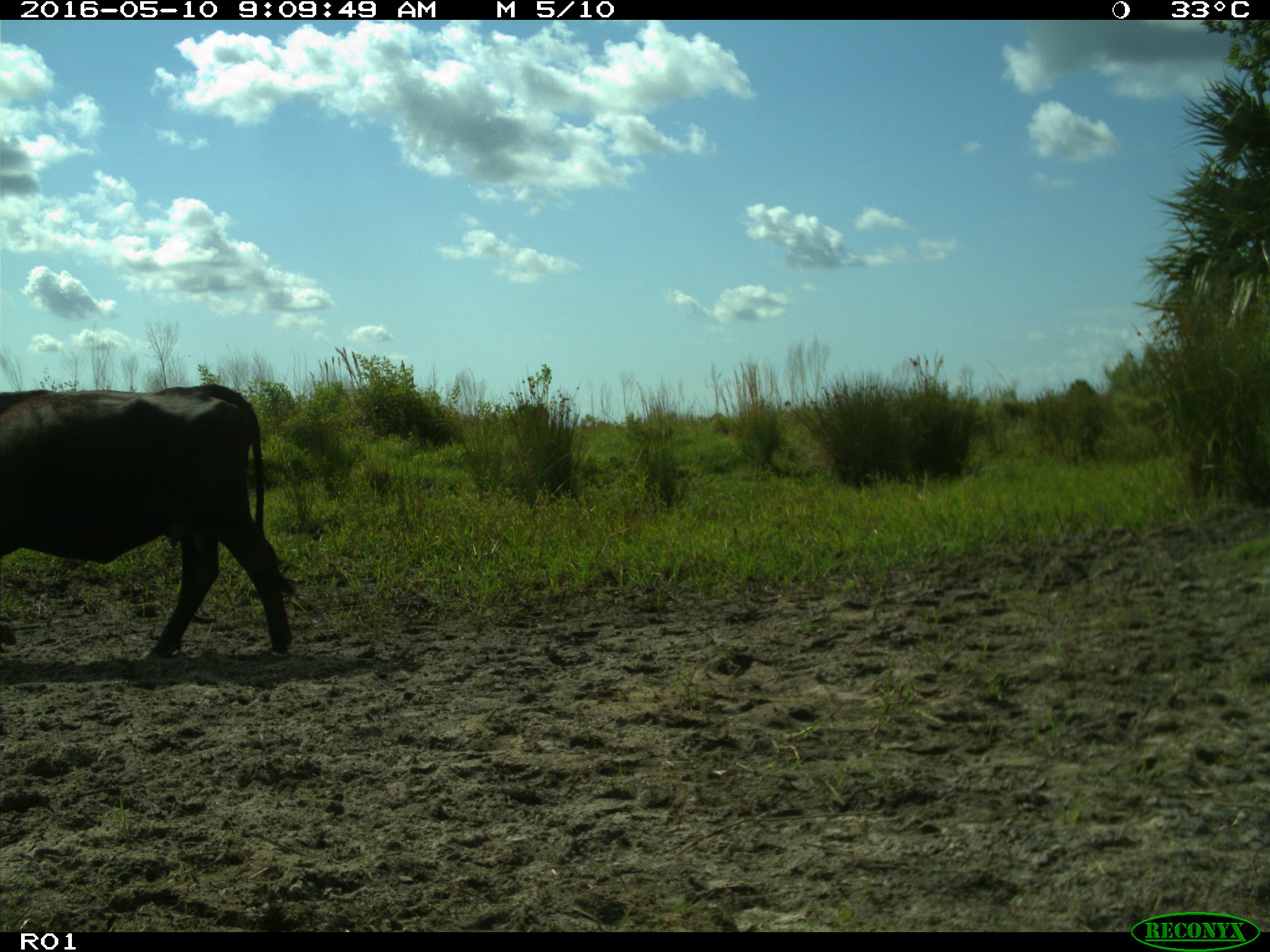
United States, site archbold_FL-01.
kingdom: Animalia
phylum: Chordata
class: Mammalia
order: Artiodactyla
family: Bovidae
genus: Bos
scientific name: Bos taurus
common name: domestic cow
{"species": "Bos taurus (domestic cow)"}